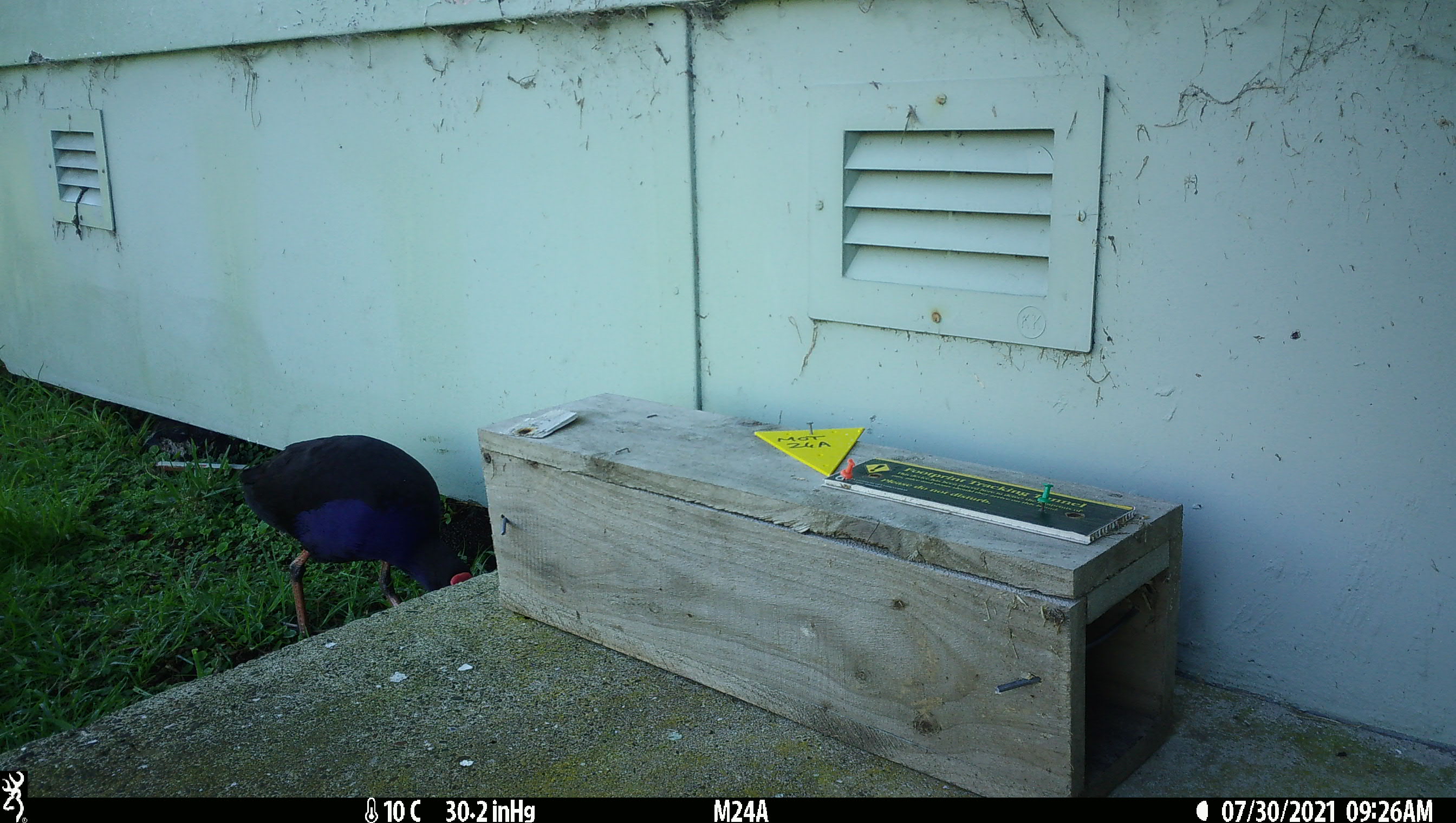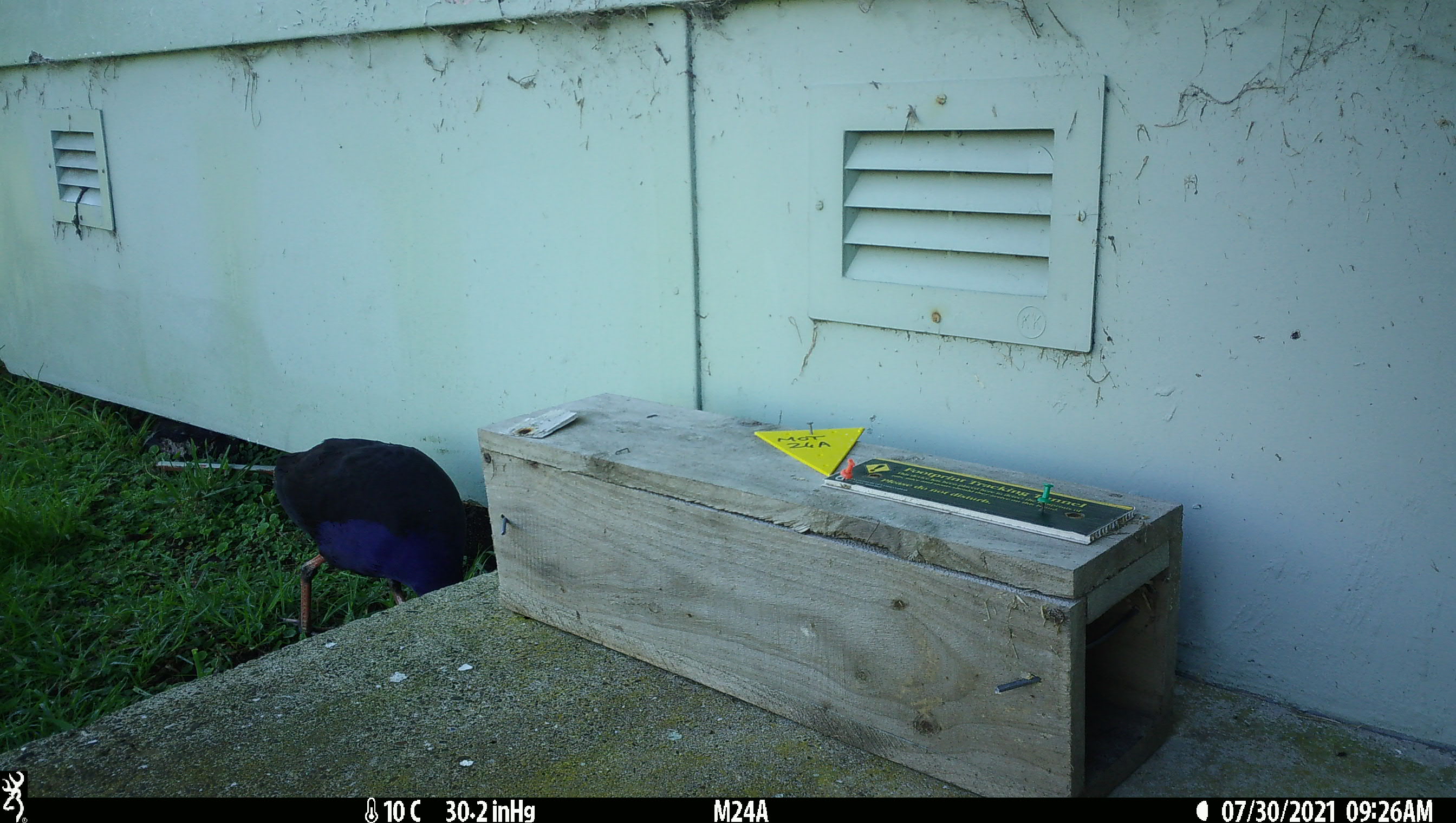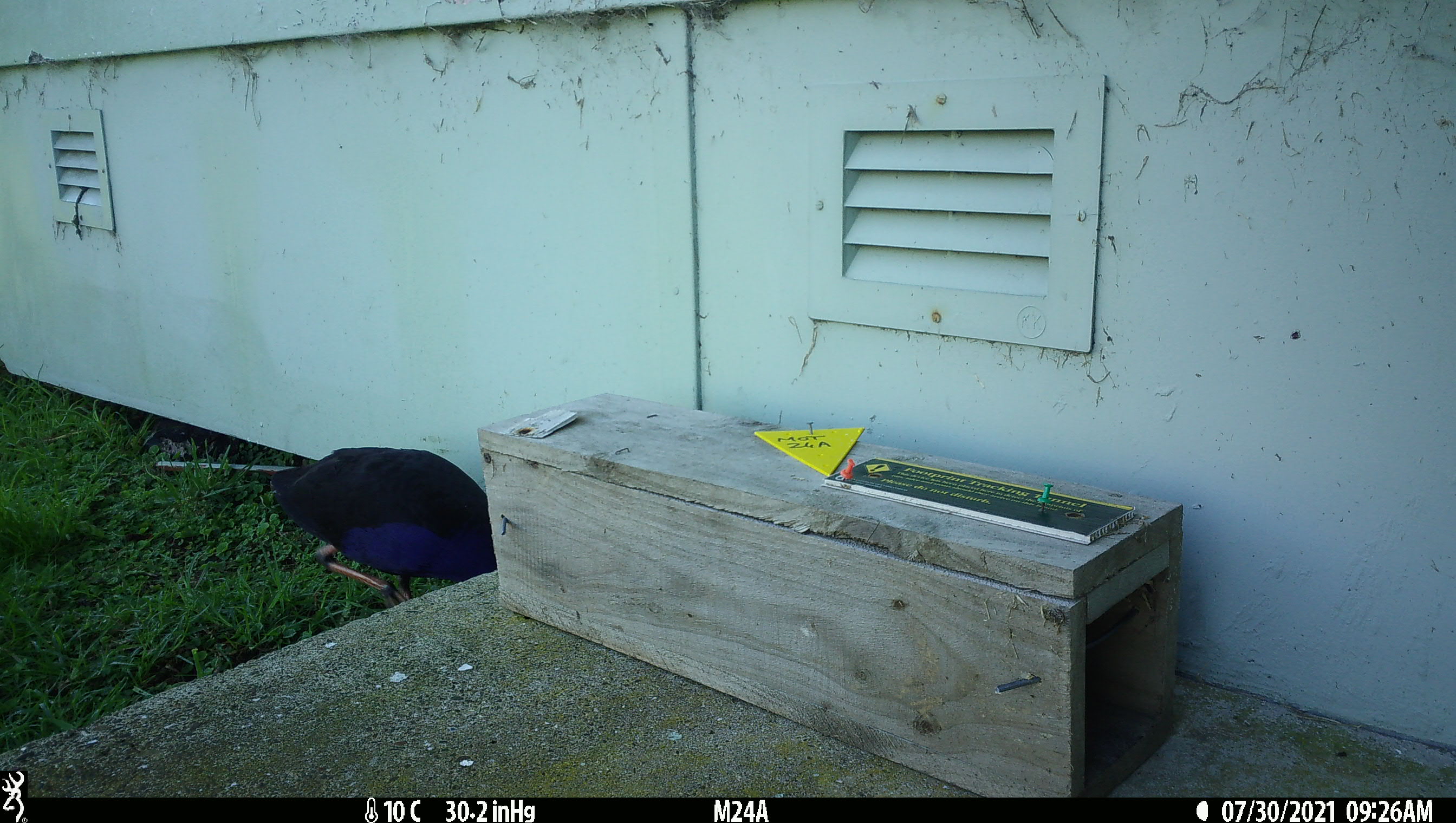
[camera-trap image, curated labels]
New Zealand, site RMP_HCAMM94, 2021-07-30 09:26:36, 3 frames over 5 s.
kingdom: Animalia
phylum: Chordata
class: Aves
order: Gruiformes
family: Rallidae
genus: Porphyrio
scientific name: Porphyrio melanotus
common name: australasian swamphen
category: pukeko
Pukeko (australasian swamphen) (Porphyrio melanotus).